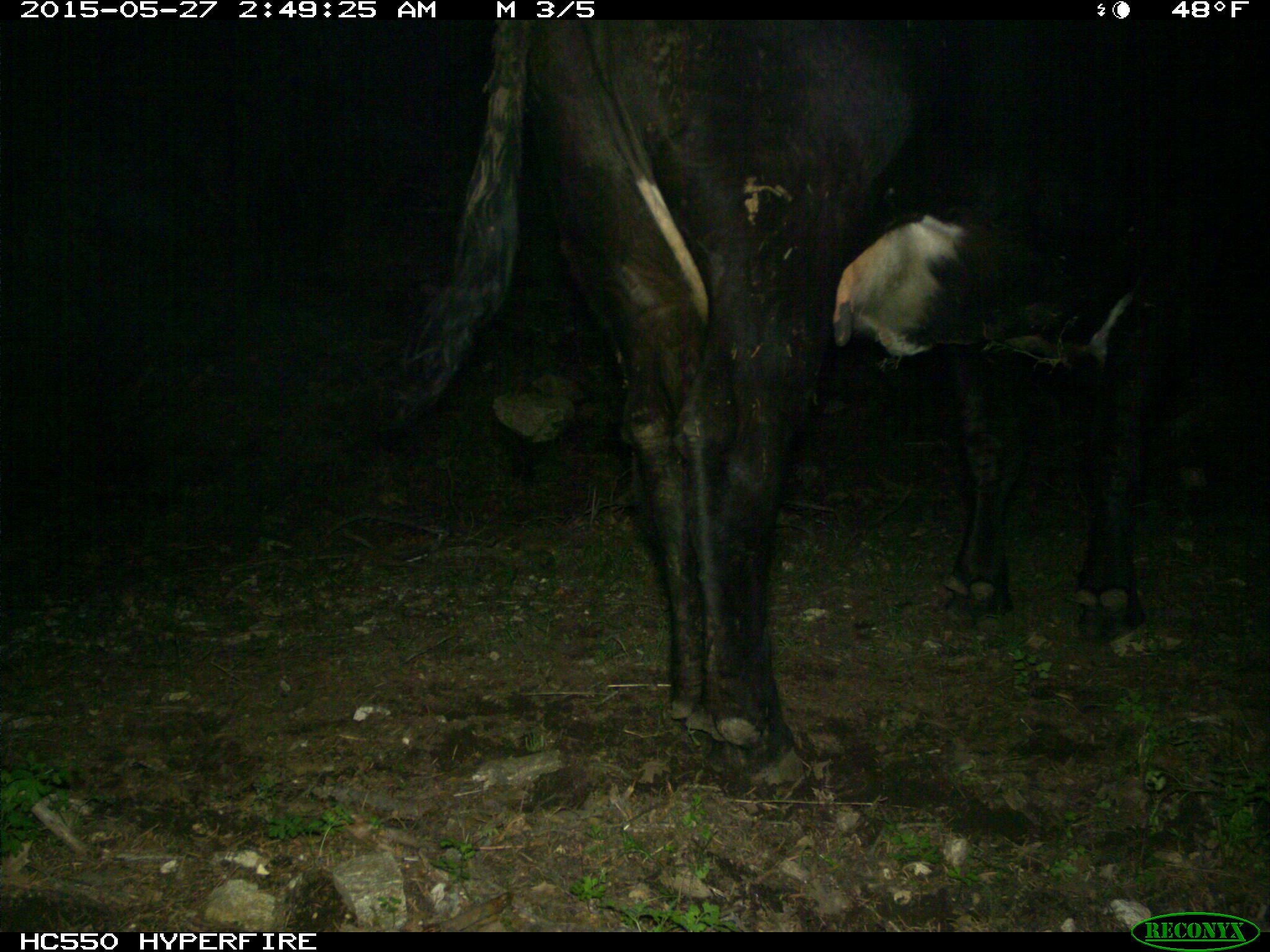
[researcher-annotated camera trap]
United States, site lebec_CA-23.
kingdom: Animalia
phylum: Chordata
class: Mammalia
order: Artiodactyla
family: Bovidae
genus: Bos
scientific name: Bos taurus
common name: domestic cow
Bos taurus (domestic cow).